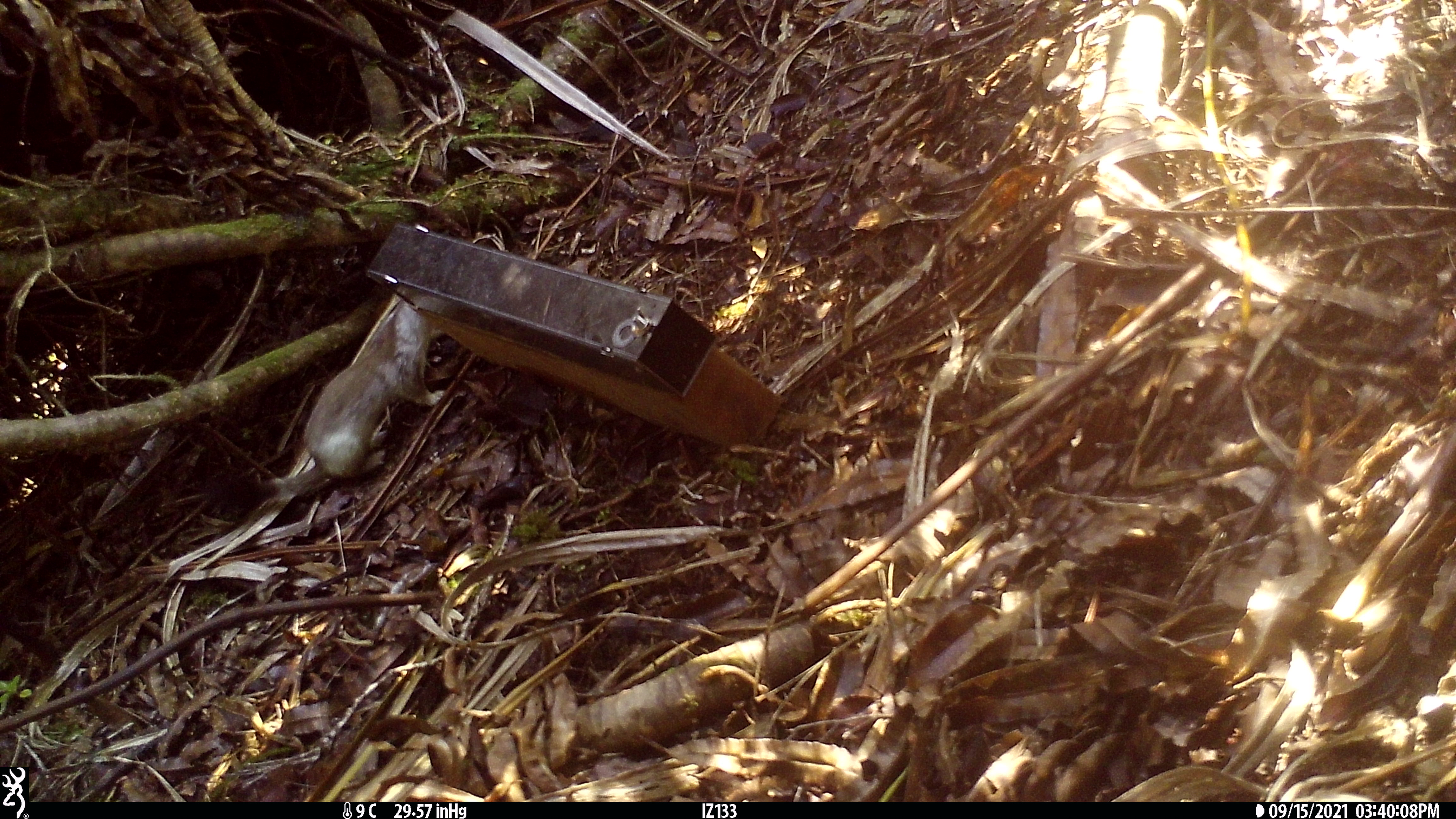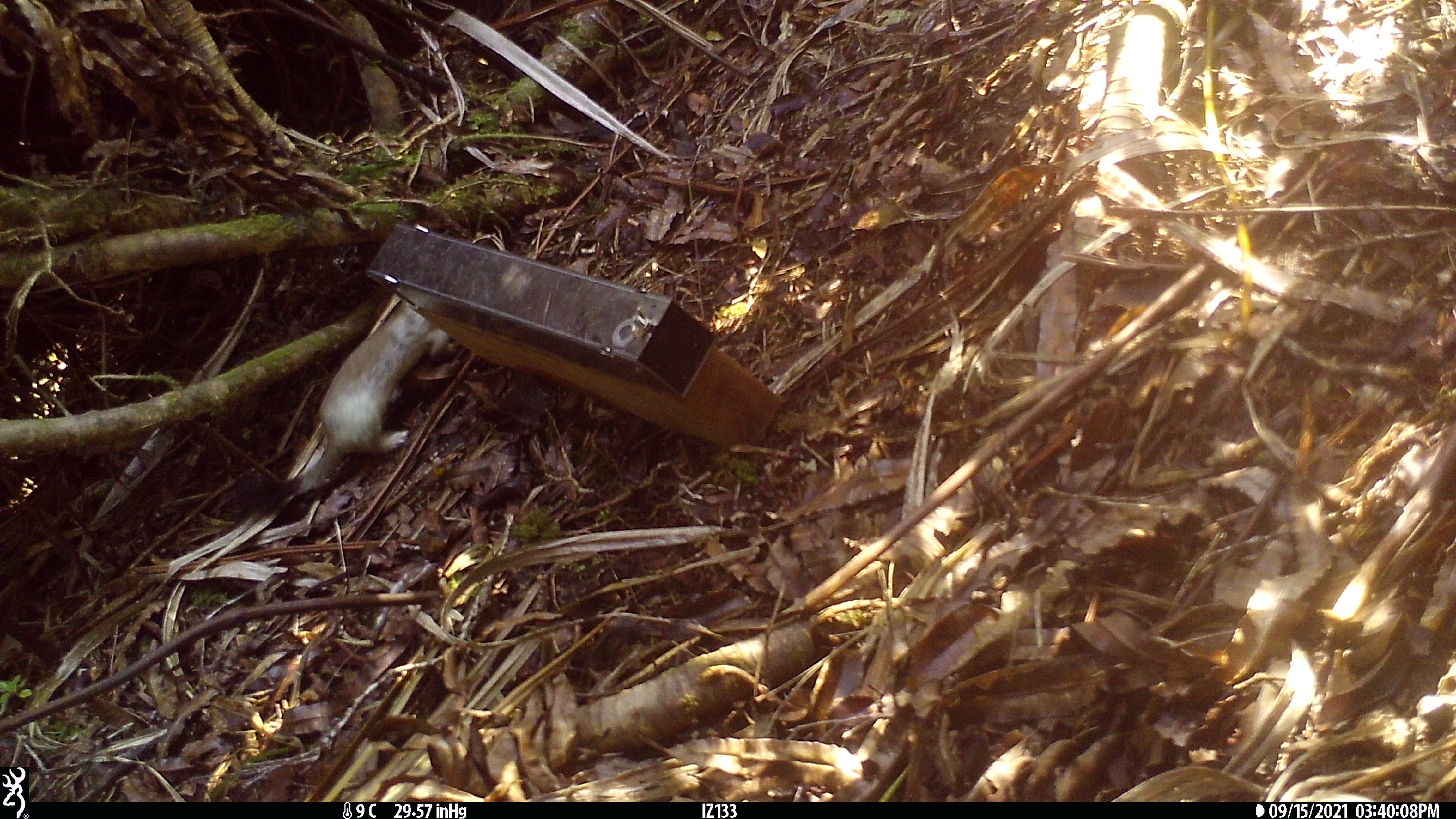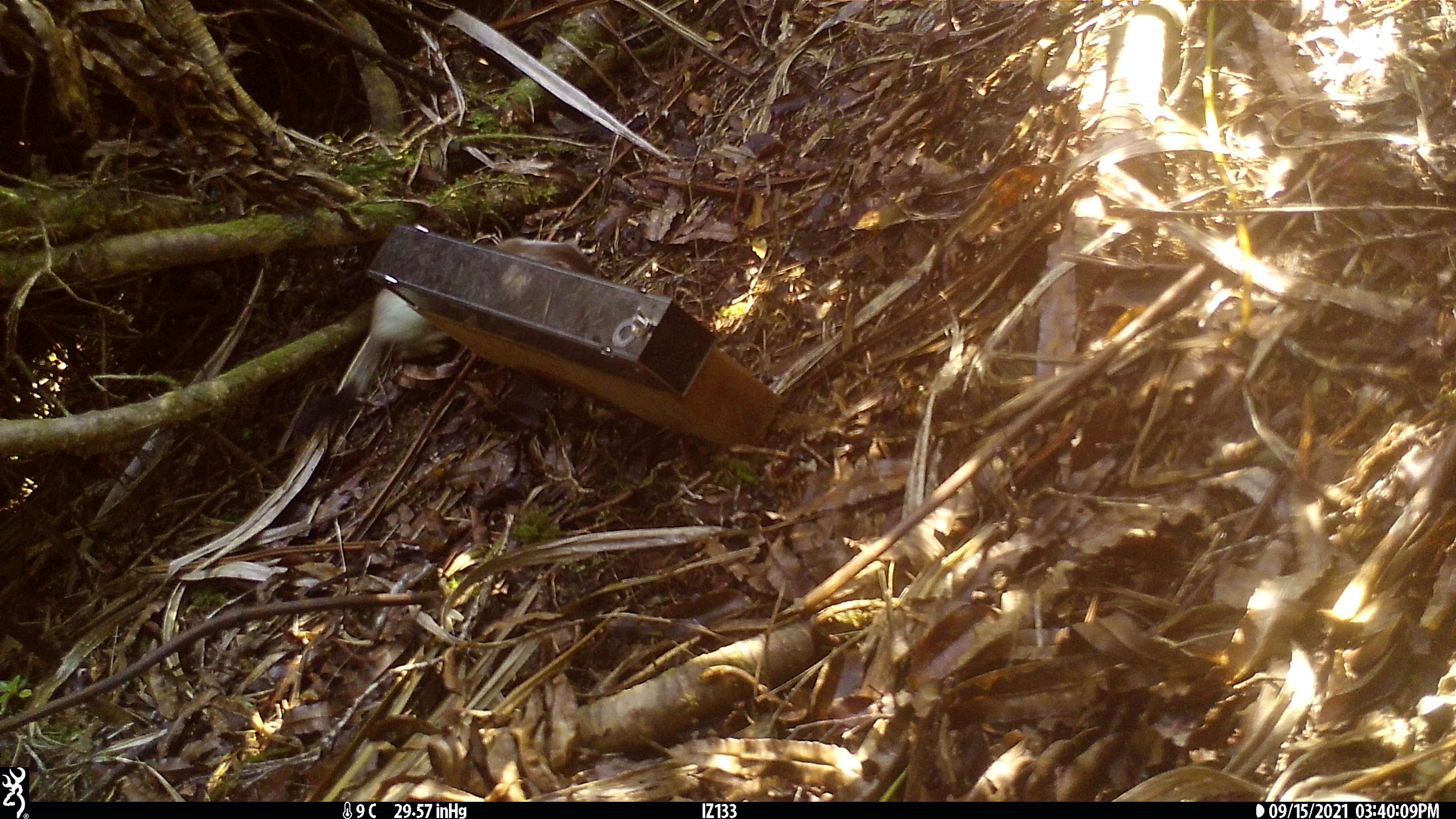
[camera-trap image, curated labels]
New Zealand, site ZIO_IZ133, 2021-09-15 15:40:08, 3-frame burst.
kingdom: Animalia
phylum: Chordata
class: Mammalia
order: Carnivora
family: Mustelidae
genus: Mustela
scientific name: Mustela erminea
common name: stoat